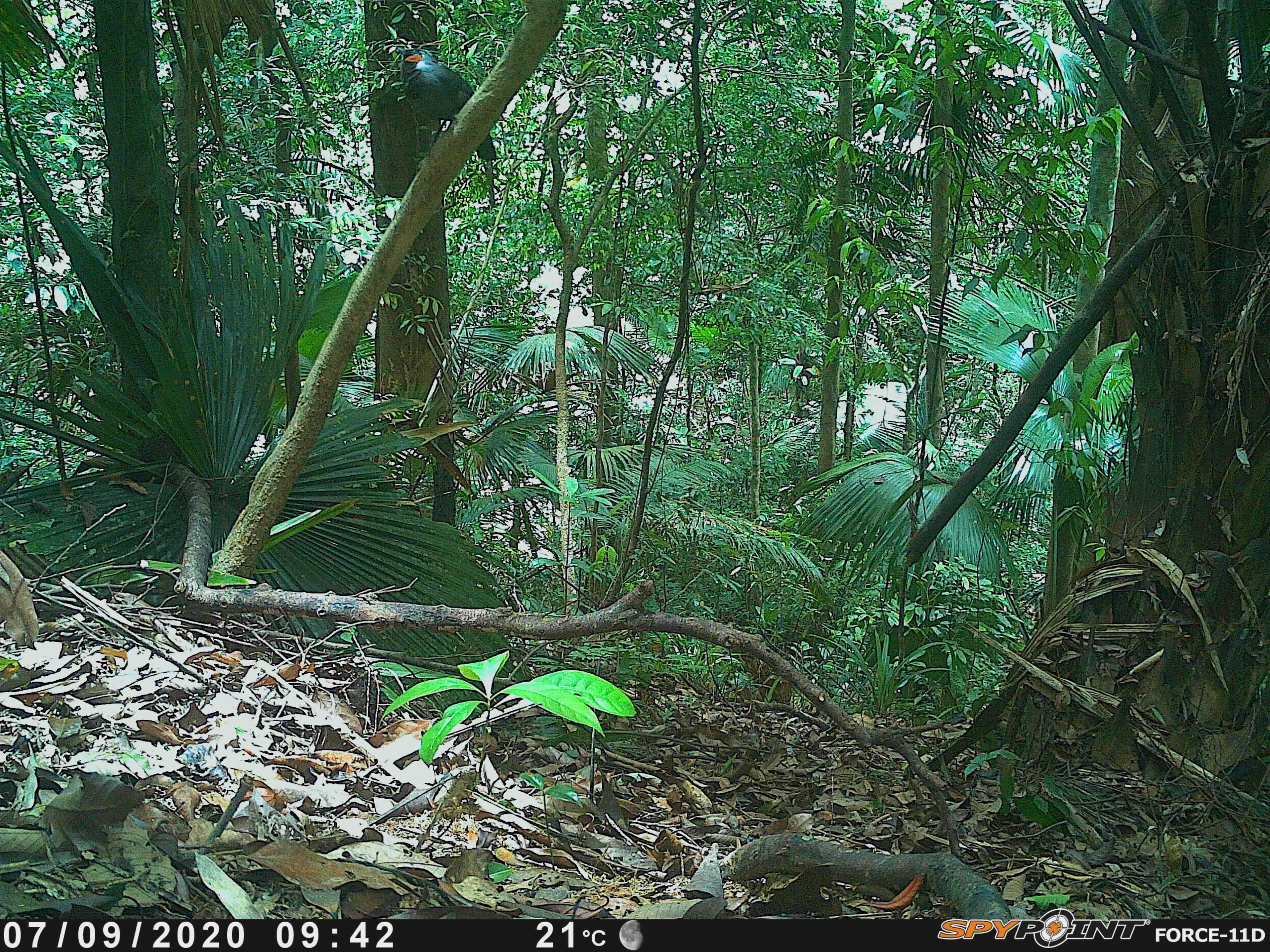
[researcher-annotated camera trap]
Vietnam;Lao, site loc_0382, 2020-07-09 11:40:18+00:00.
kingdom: Animalia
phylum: Chordata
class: Aves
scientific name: Aves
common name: bird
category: unidentified bird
Unidentified bird (bird) (Aves). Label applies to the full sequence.